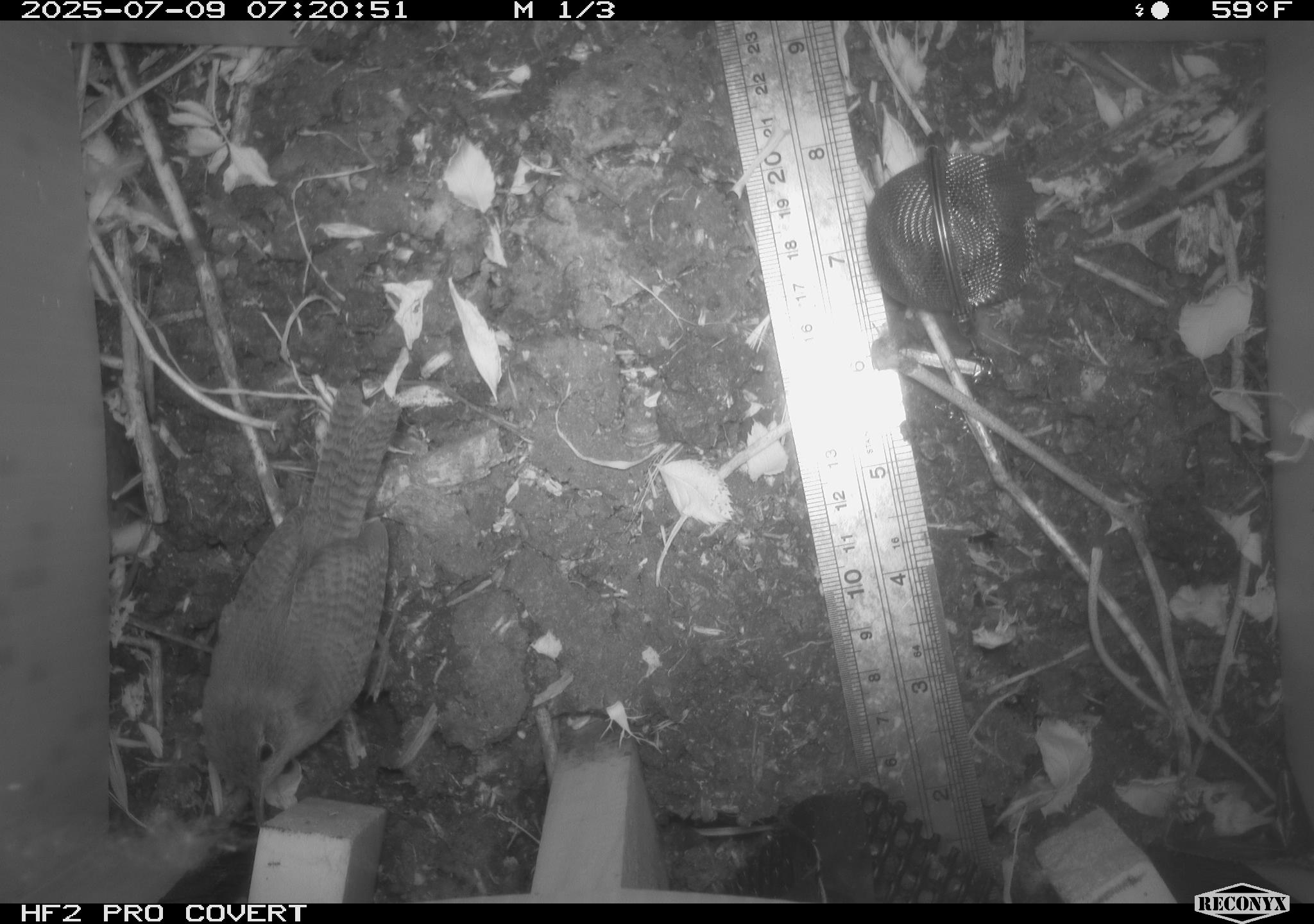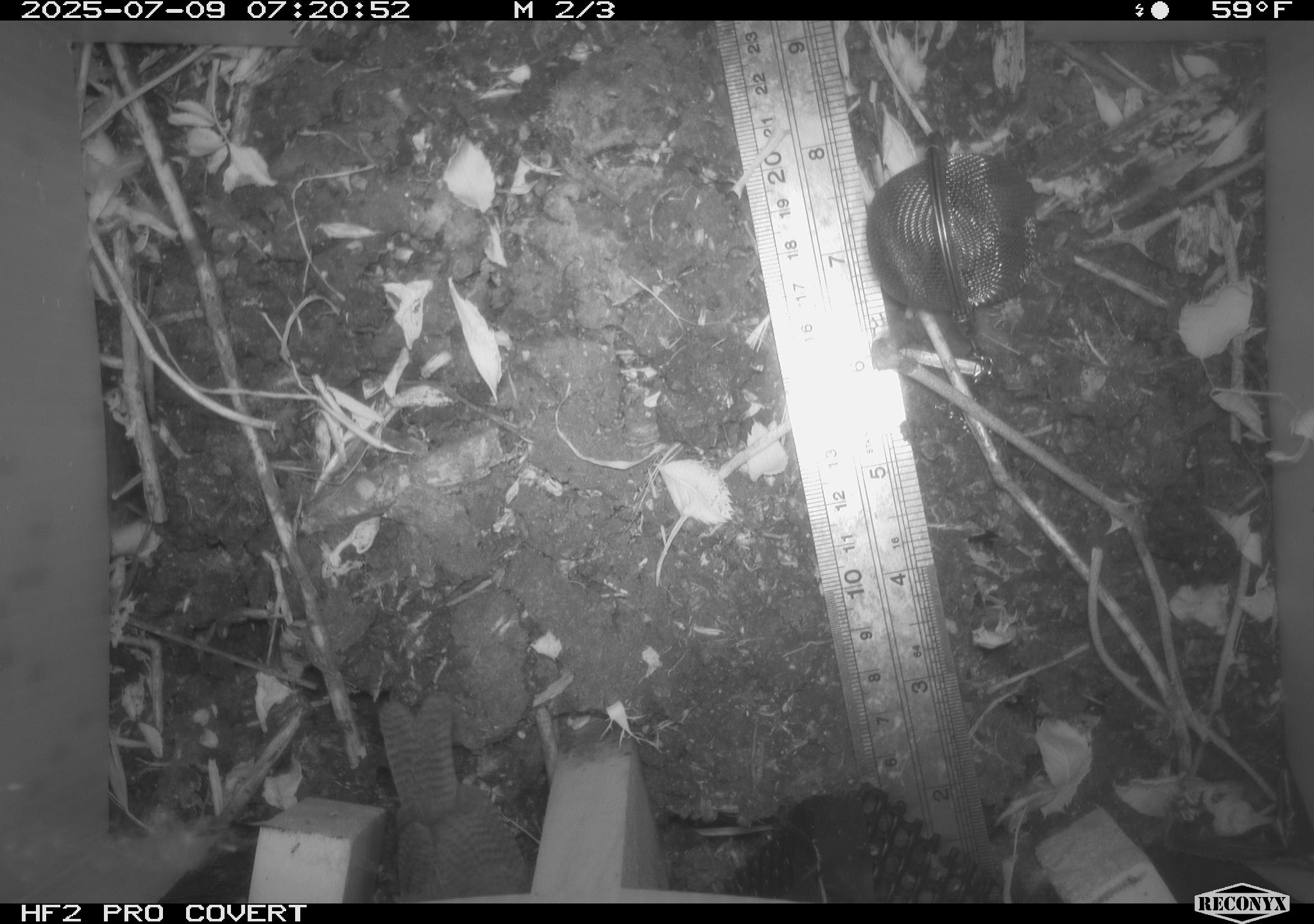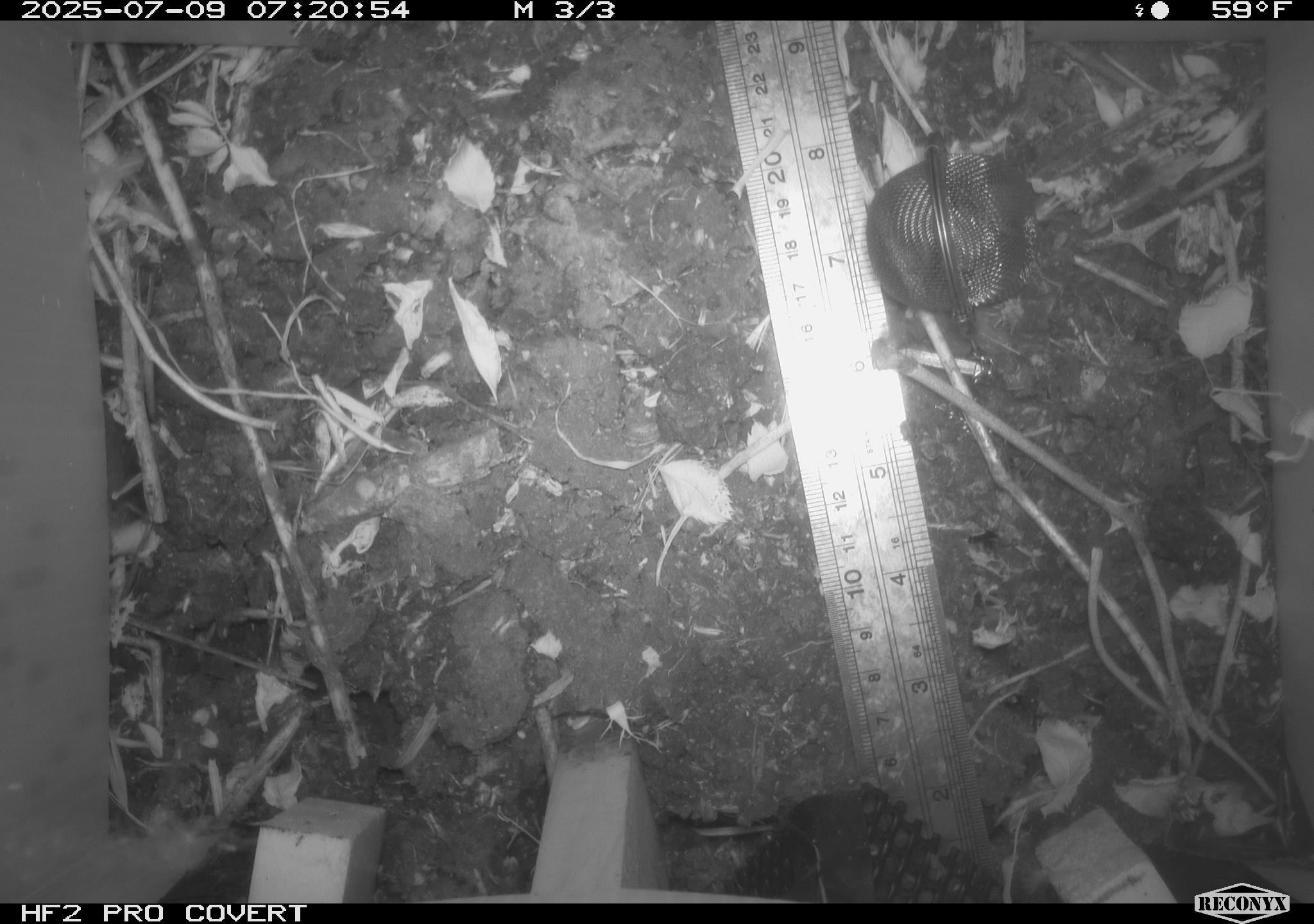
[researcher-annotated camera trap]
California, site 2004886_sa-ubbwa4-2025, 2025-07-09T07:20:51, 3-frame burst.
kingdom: Animalia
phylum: Chordata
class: Aves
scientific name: Aves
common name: bird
Bird (Aves).